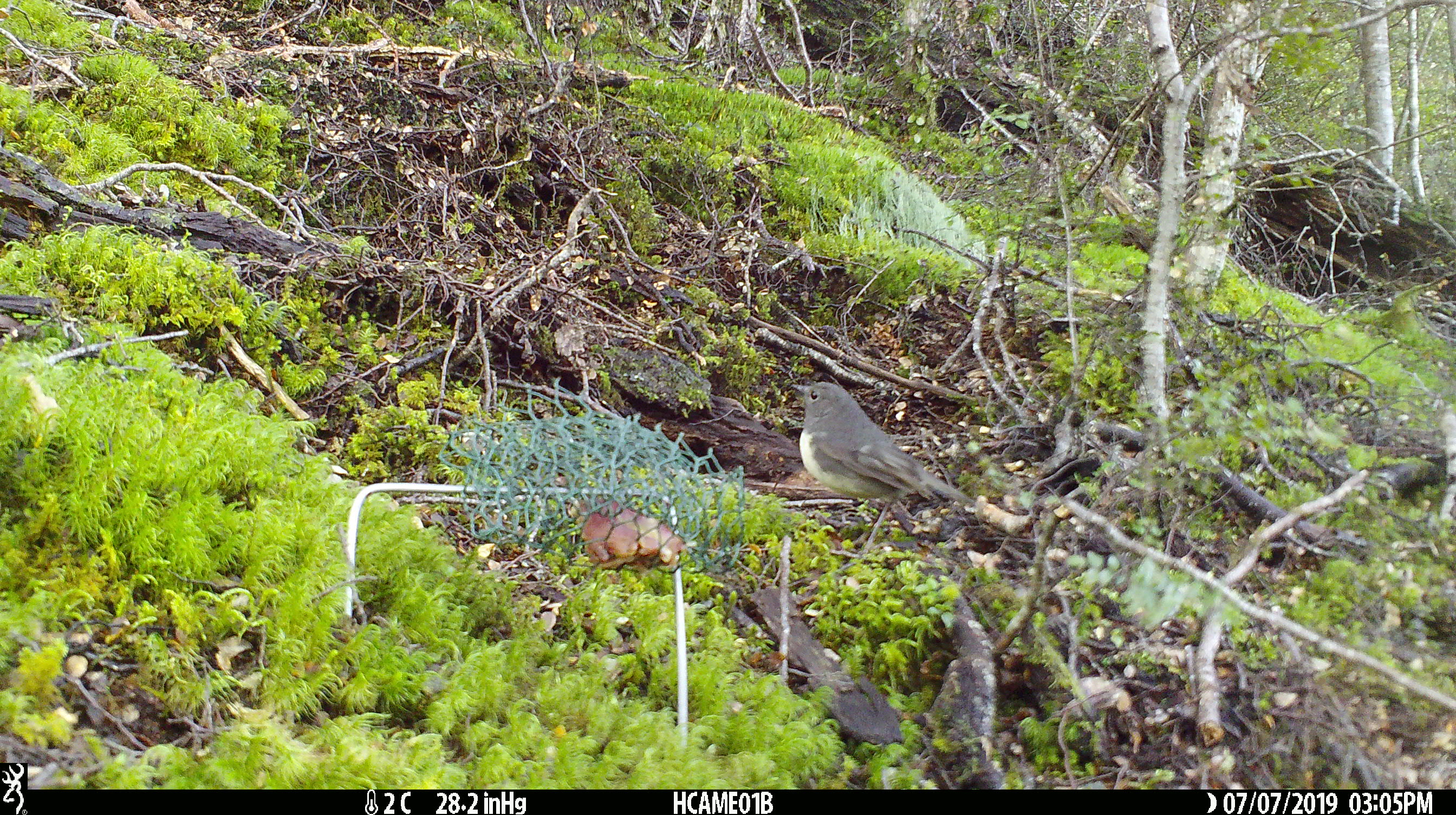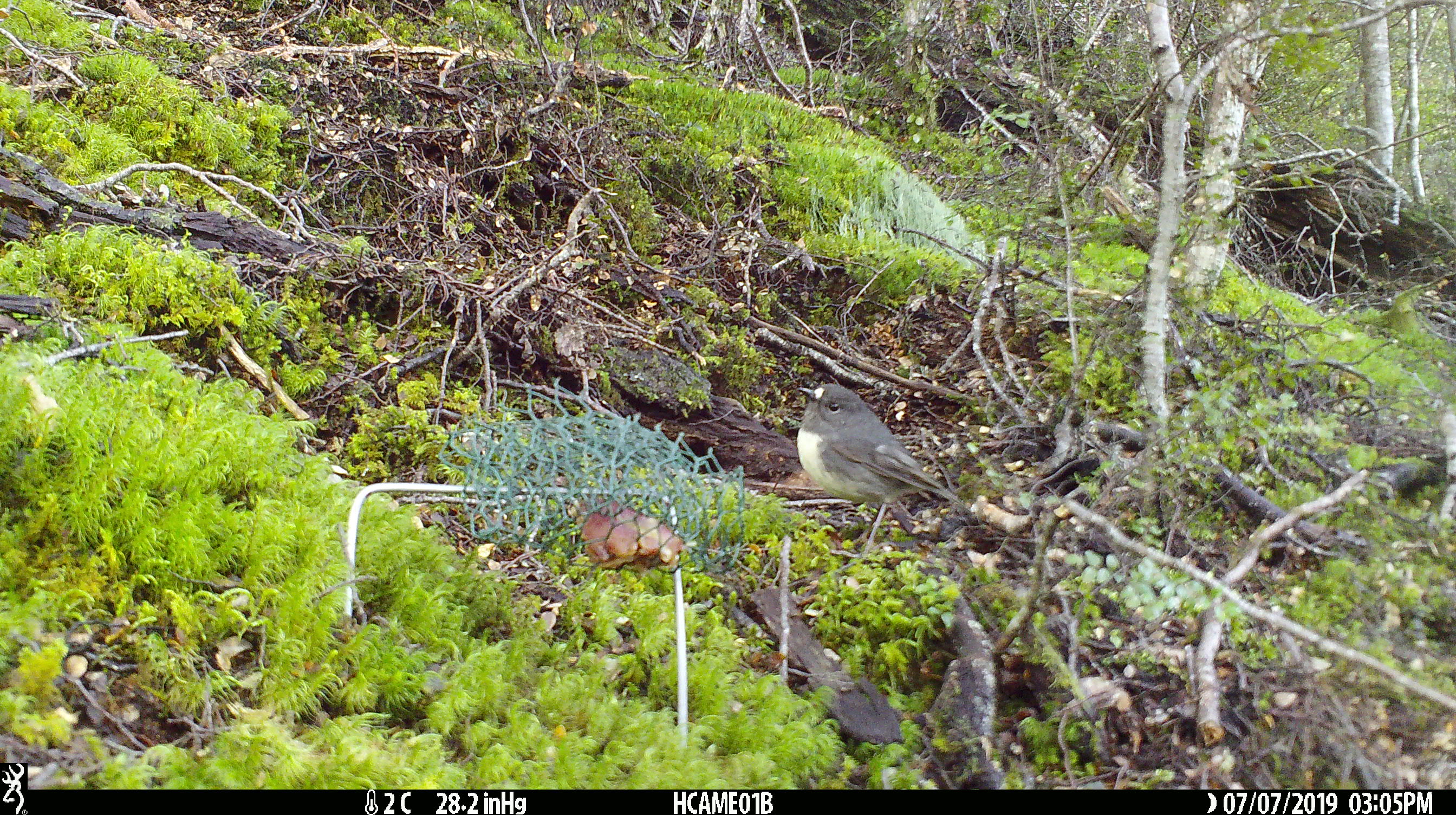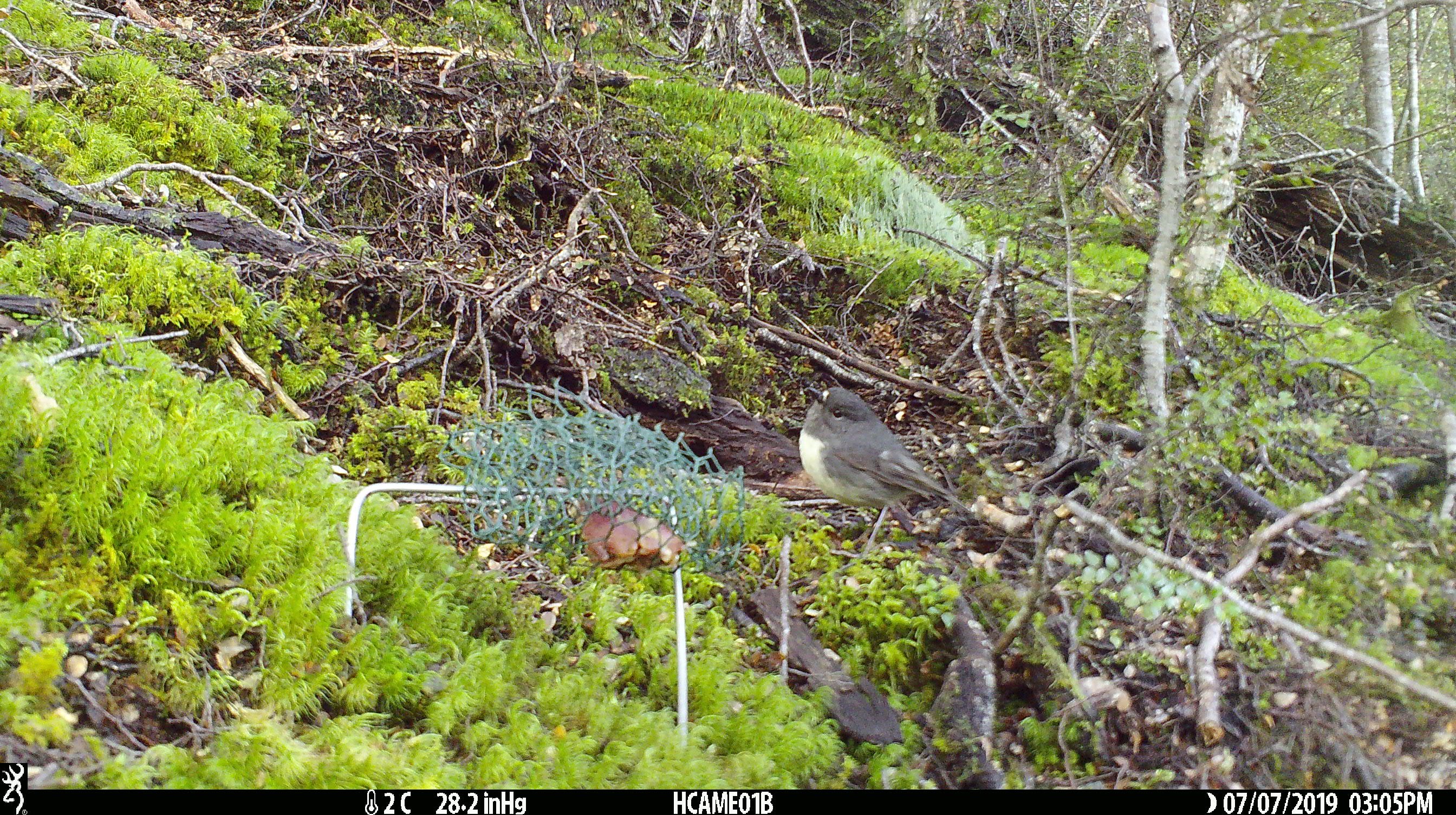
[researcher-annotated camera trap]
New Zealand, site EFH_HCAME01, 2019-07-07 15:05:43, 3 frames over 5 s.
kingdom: Animalia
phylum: Chordata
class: Aves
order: Passeriformes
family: Petroicidae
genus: Petroica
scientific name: Petroica australis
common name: new zealand robin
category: robin